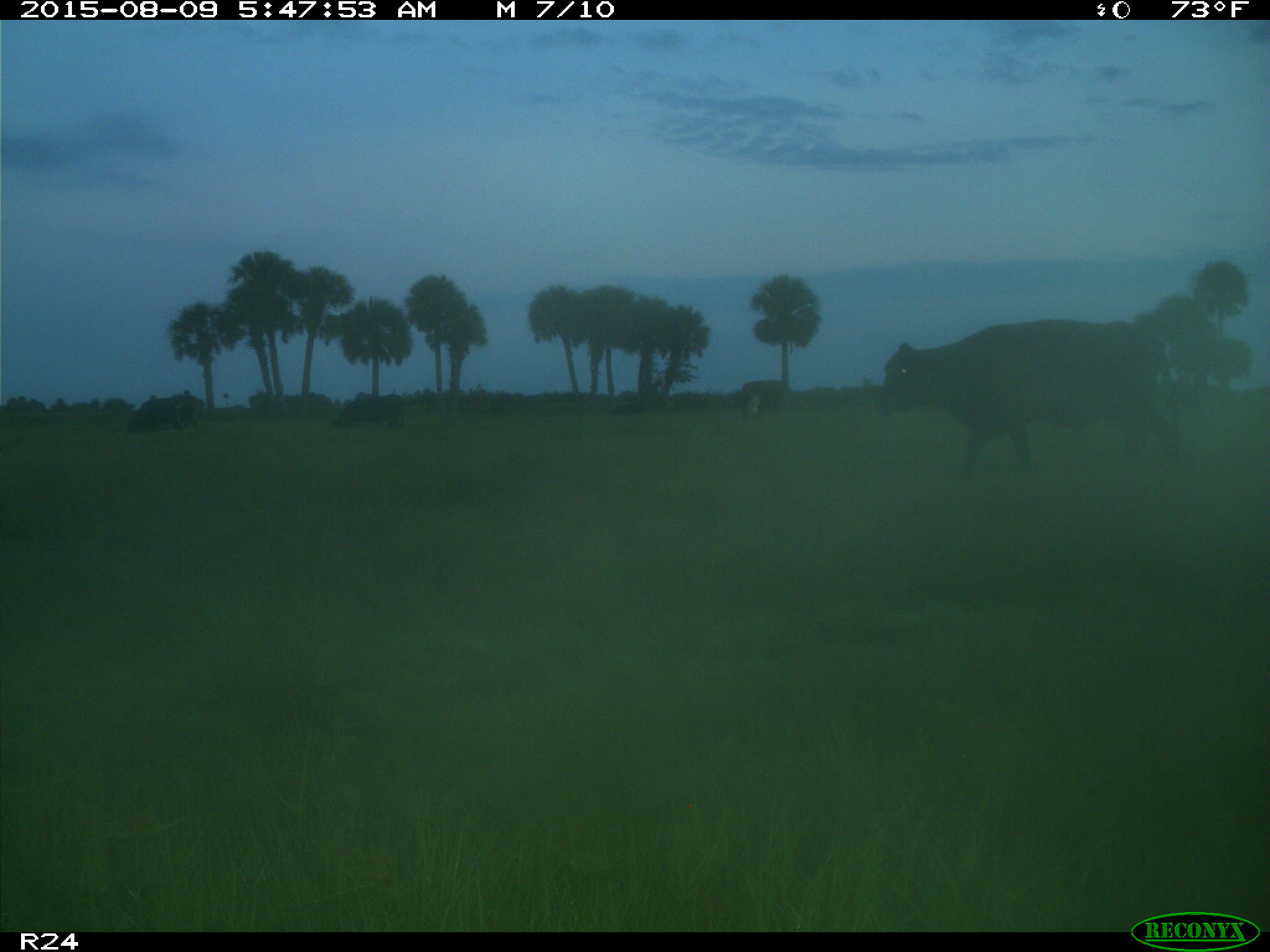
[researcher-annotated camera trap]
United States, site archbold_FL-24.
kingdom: Animalia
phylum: Chordata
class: Mammalia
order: Artiodactyla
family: Bovidae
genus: Bos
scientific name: Bos taurus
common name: domestic cow